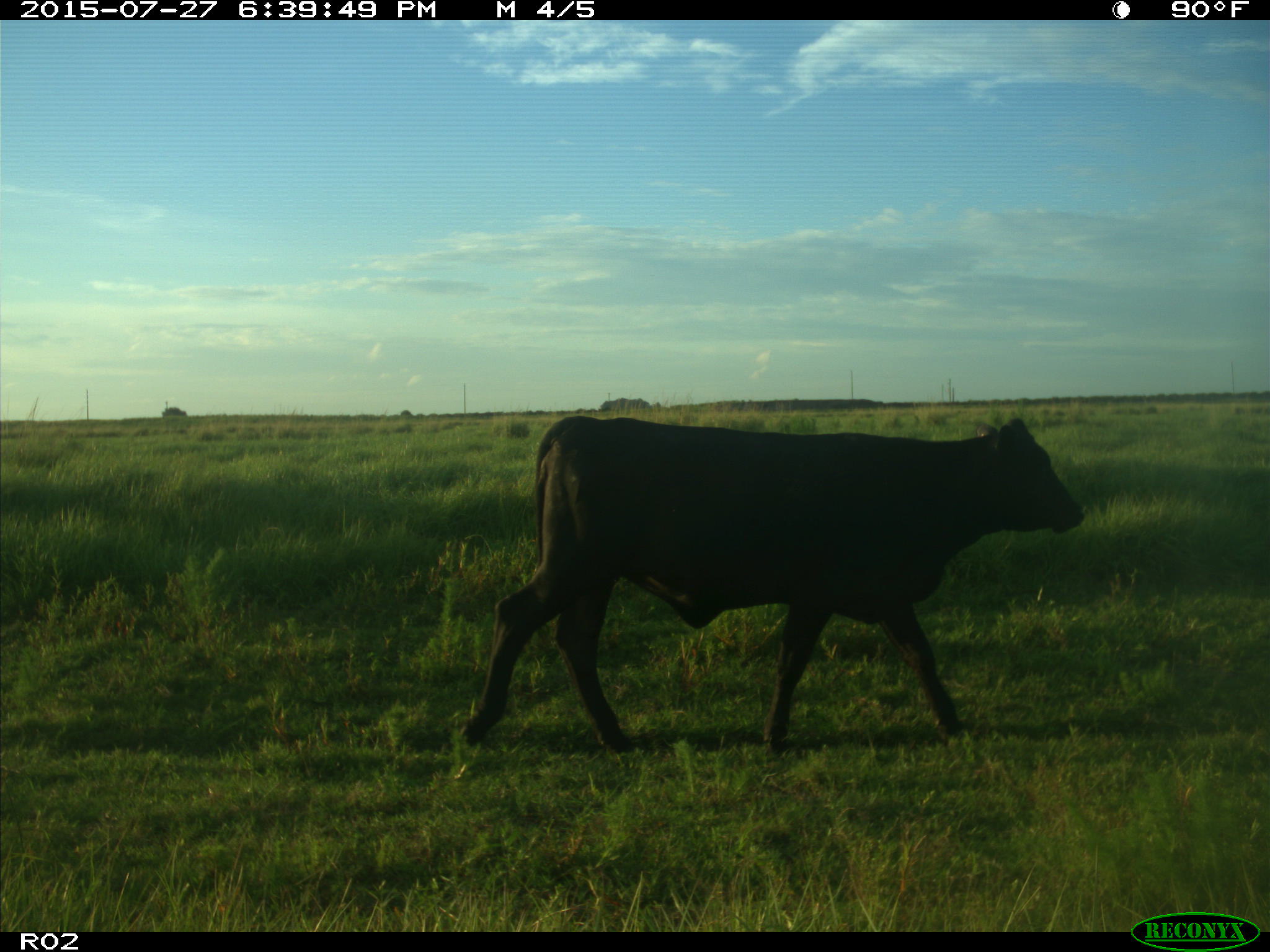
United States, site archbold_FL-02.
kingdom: Animalia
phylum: Chordata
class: Mammalia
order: Artiodactyla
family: Bovidae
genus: Bos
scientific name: Bos taurus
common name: domestic cow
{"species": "Bos taurus (domestic cow)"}